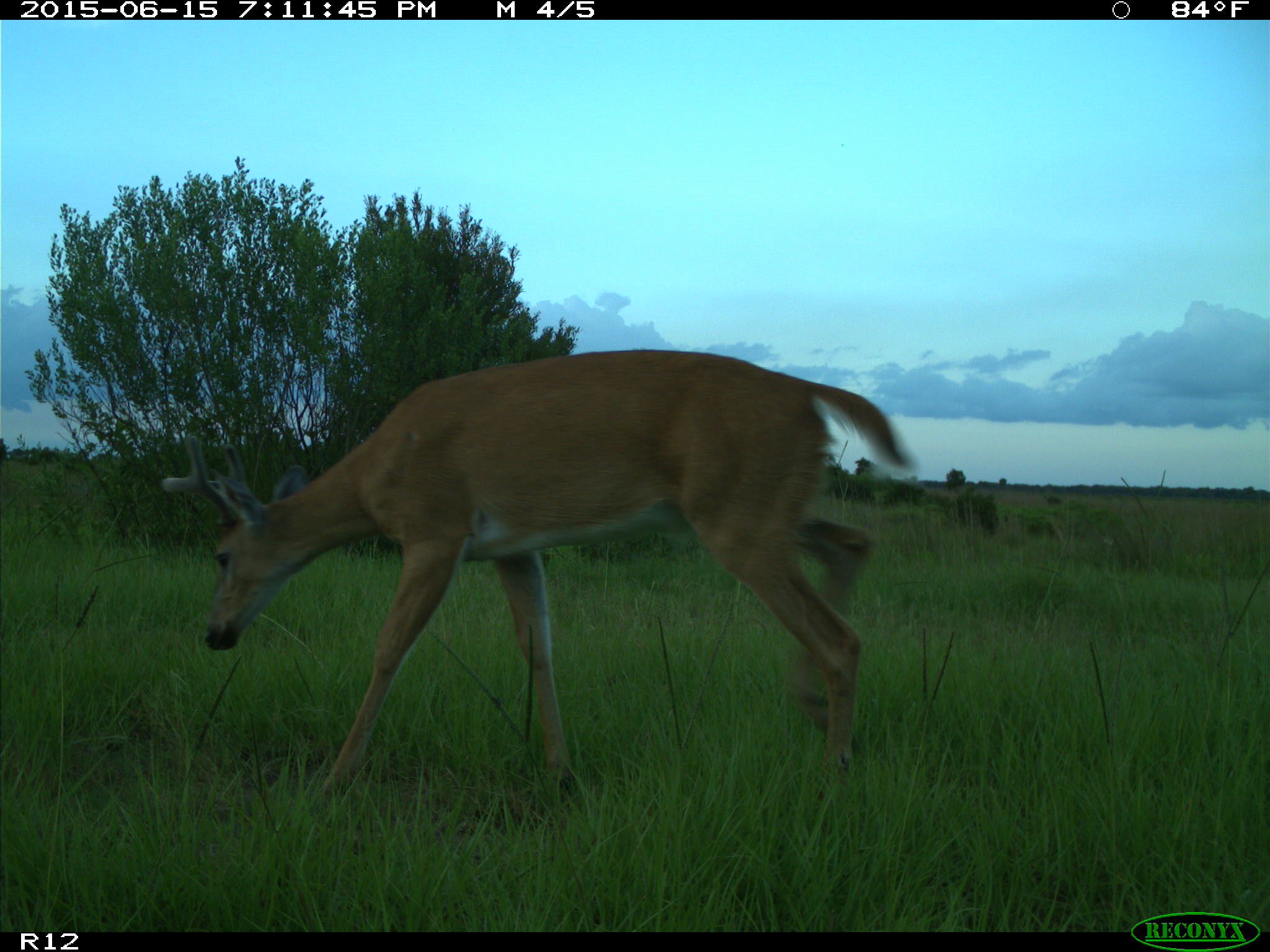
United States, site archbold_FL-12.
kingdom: Animalia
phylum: Chordata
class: Mammalia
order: Artiodactyla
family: Cervidae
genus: Odocoileus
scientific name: Odocoileus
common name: deer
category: unidentified deer